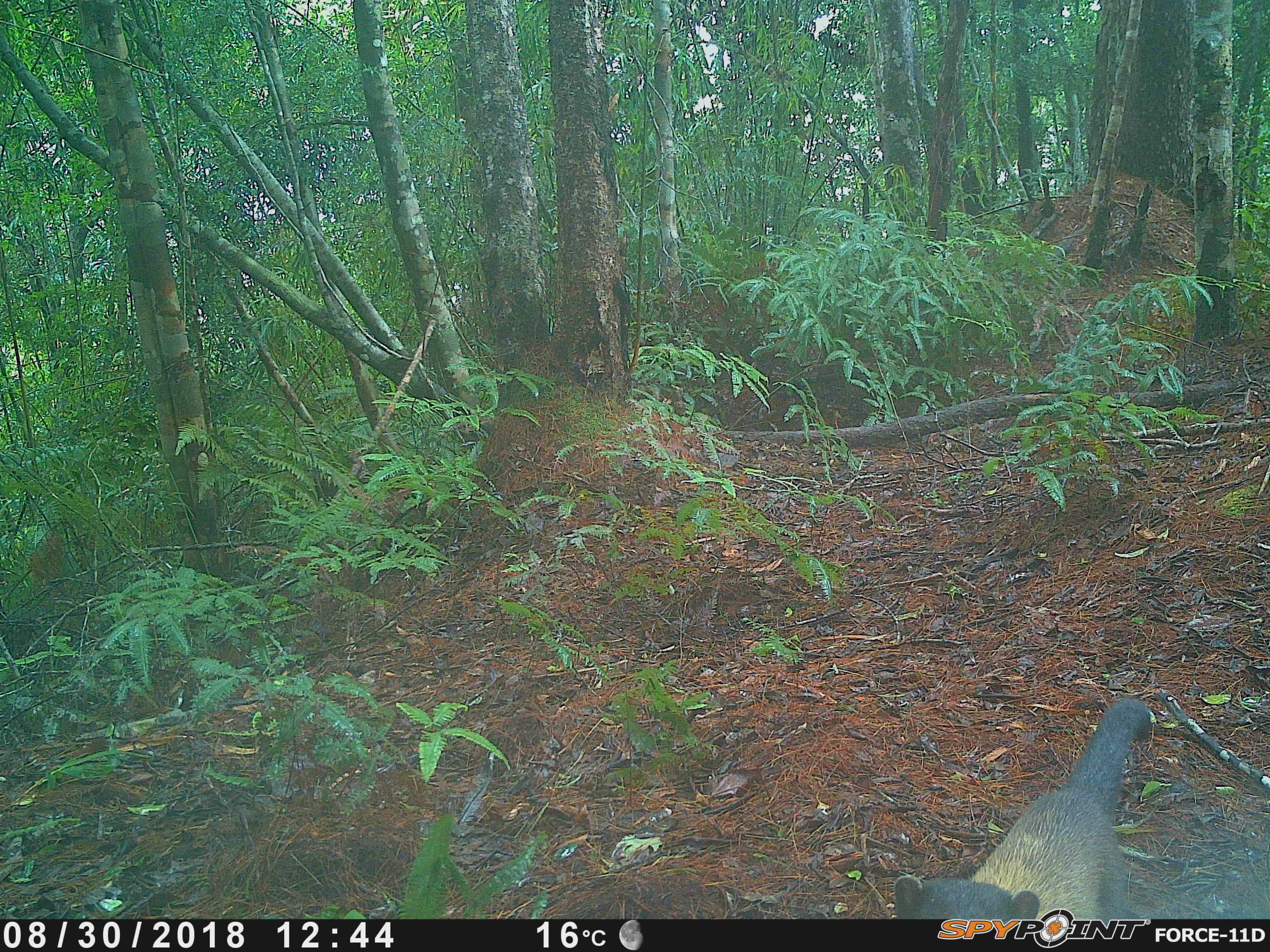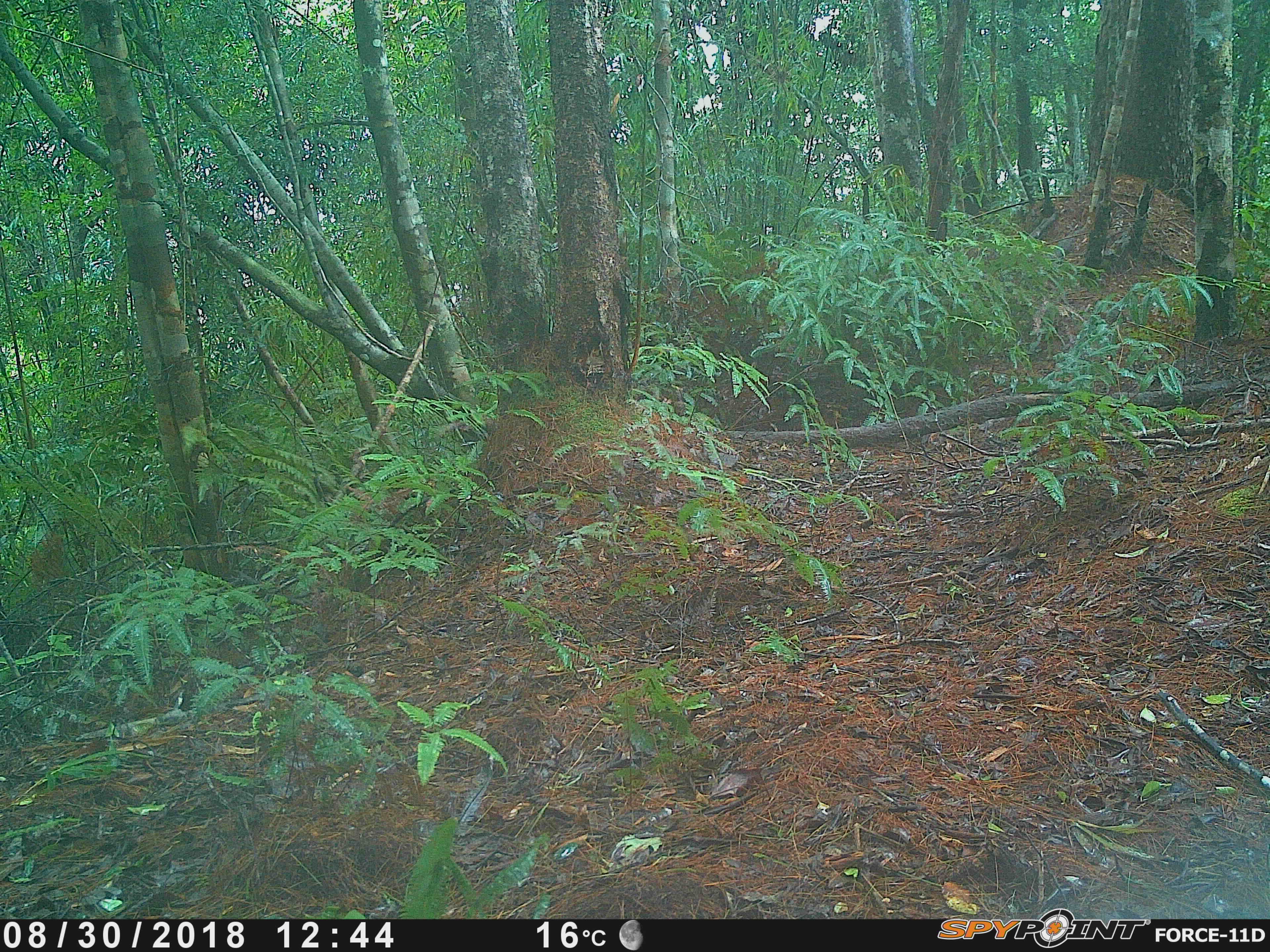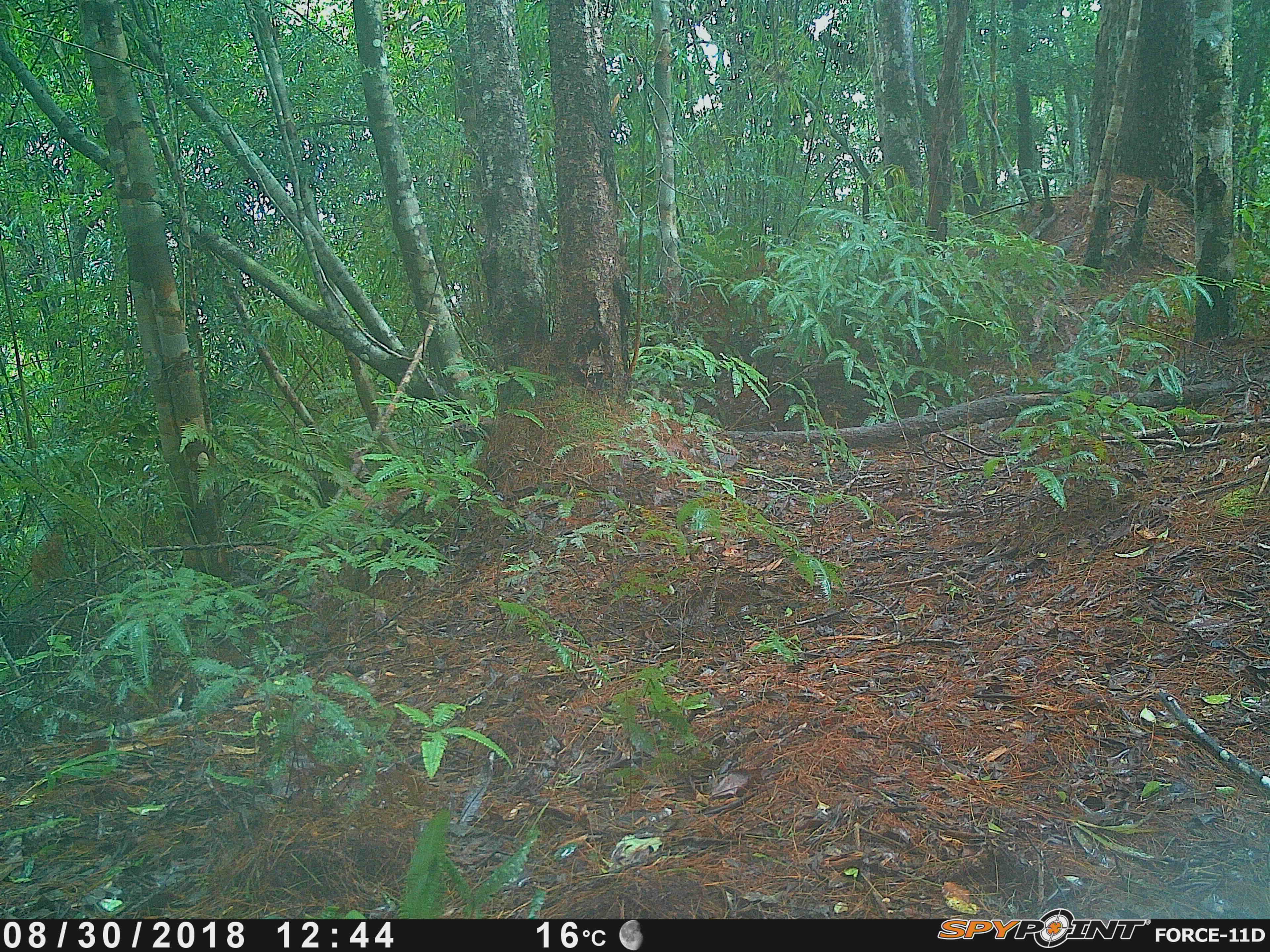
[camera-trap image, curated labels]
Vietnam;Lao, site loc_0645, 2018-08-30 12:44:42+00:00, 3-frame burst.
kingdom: Animalia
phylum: Chordata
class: Mammalia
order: Carnivora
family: Mustelidae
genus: Martes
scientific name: Martes flavigula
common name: yellow-throated marten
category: yellow throated marten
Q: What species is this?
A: Yellow throated marten (yellow-throated marten) (Martes flavigula).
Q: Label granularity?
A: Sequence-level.